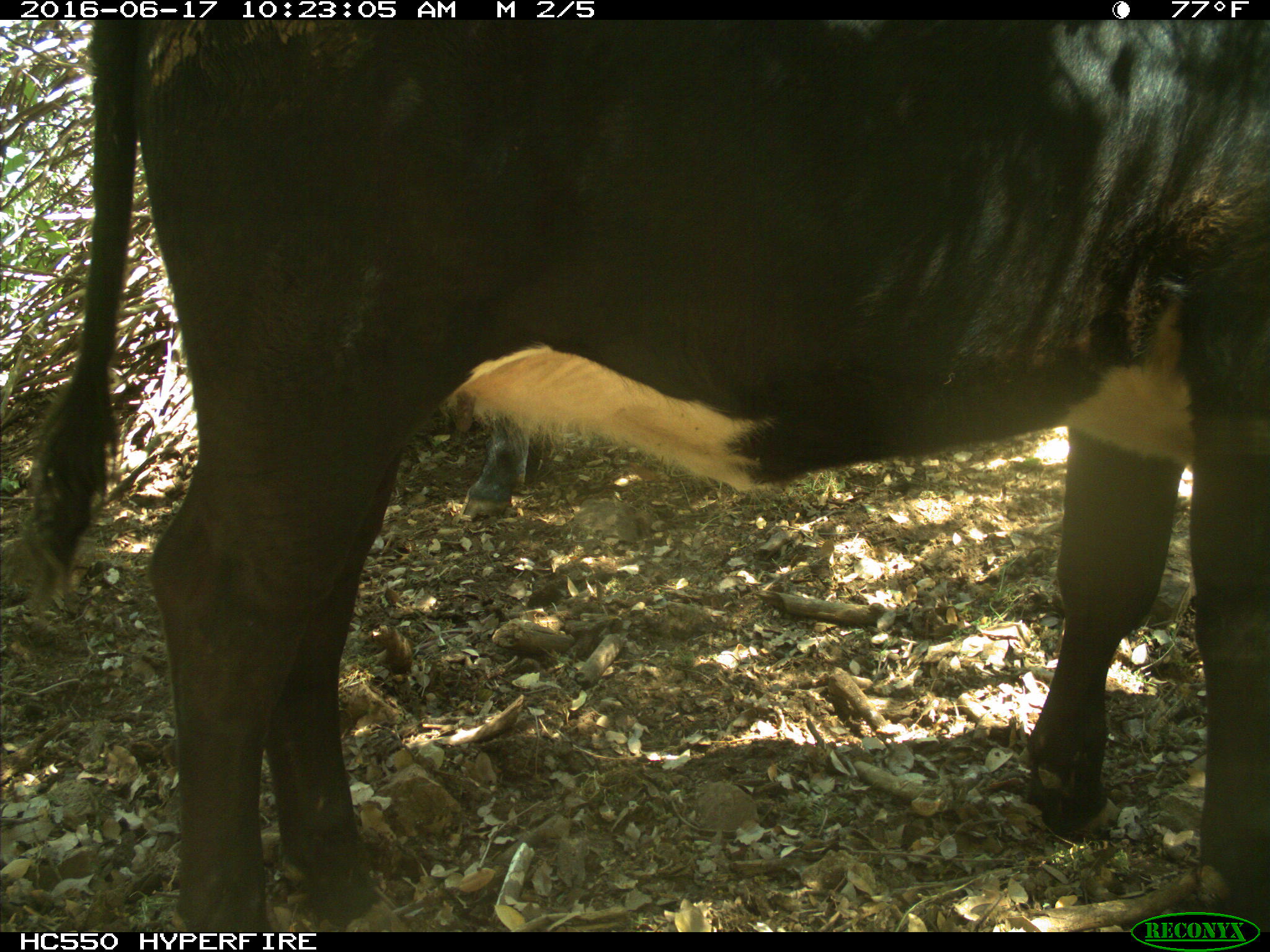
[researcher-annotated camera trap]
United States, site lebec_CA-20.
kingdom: Animalia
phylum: Chordata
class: Mammalia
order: Artiodactyla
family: Bovidae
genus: Bos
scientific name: Bos taurus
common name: domestic cow